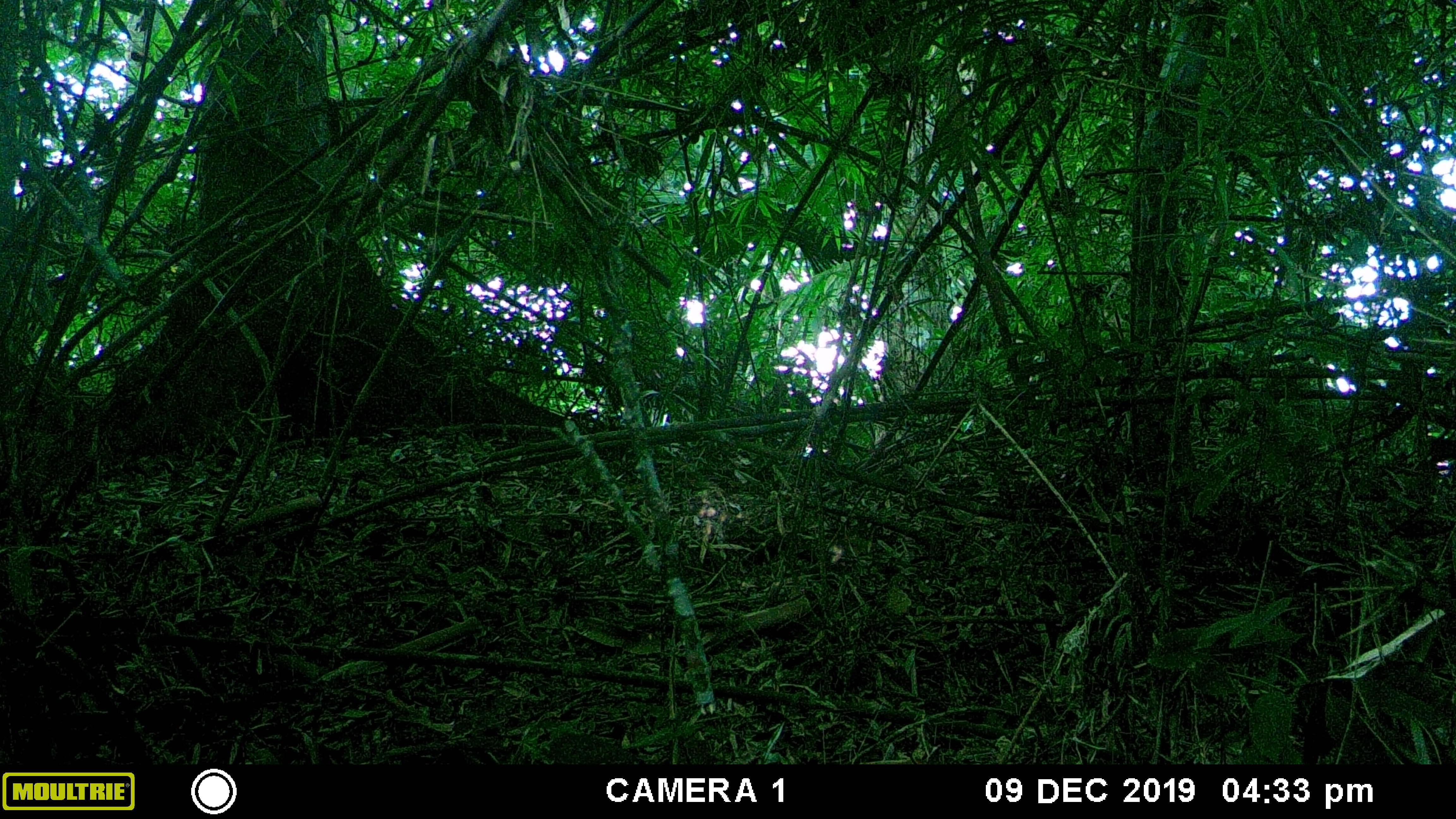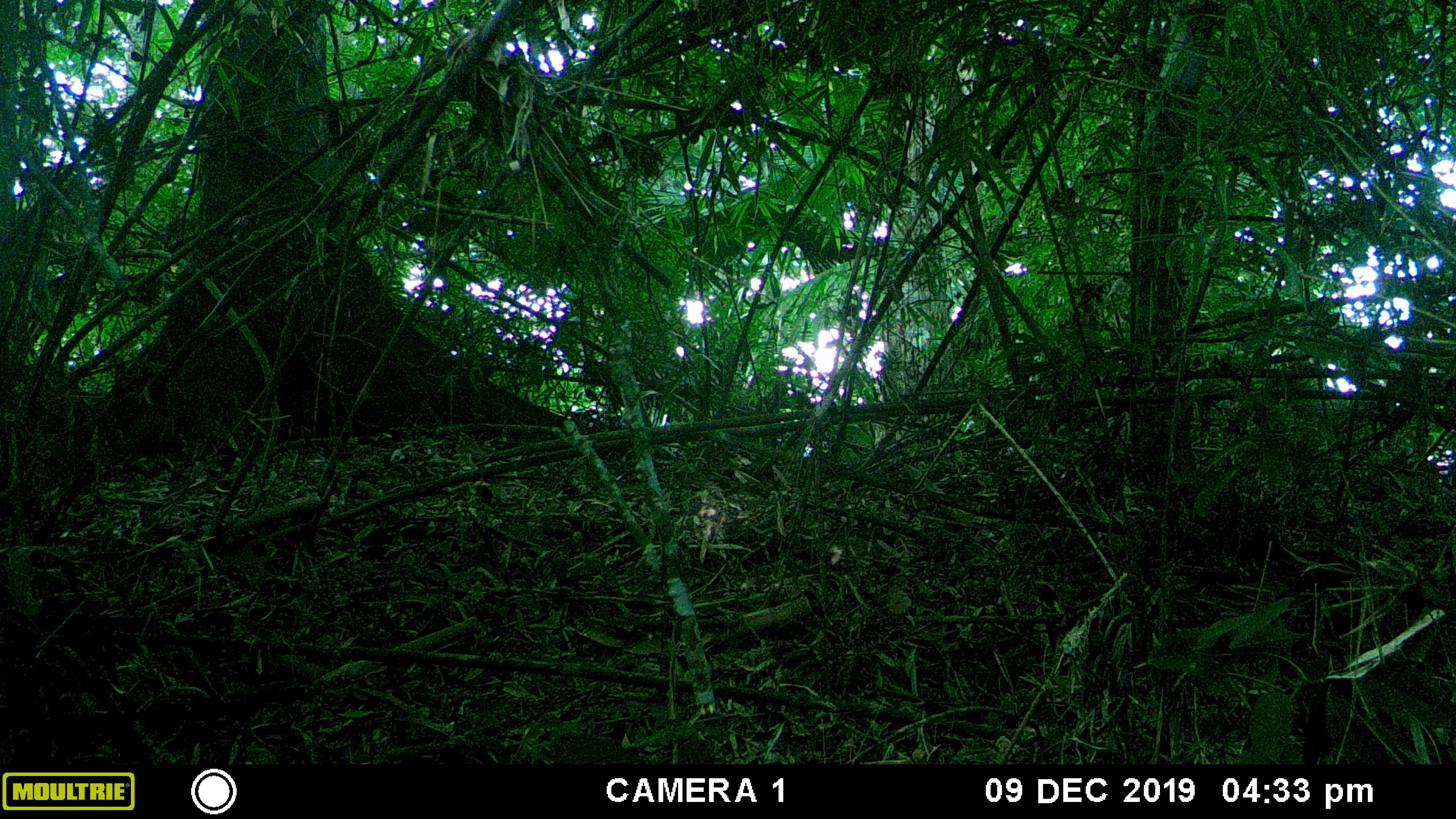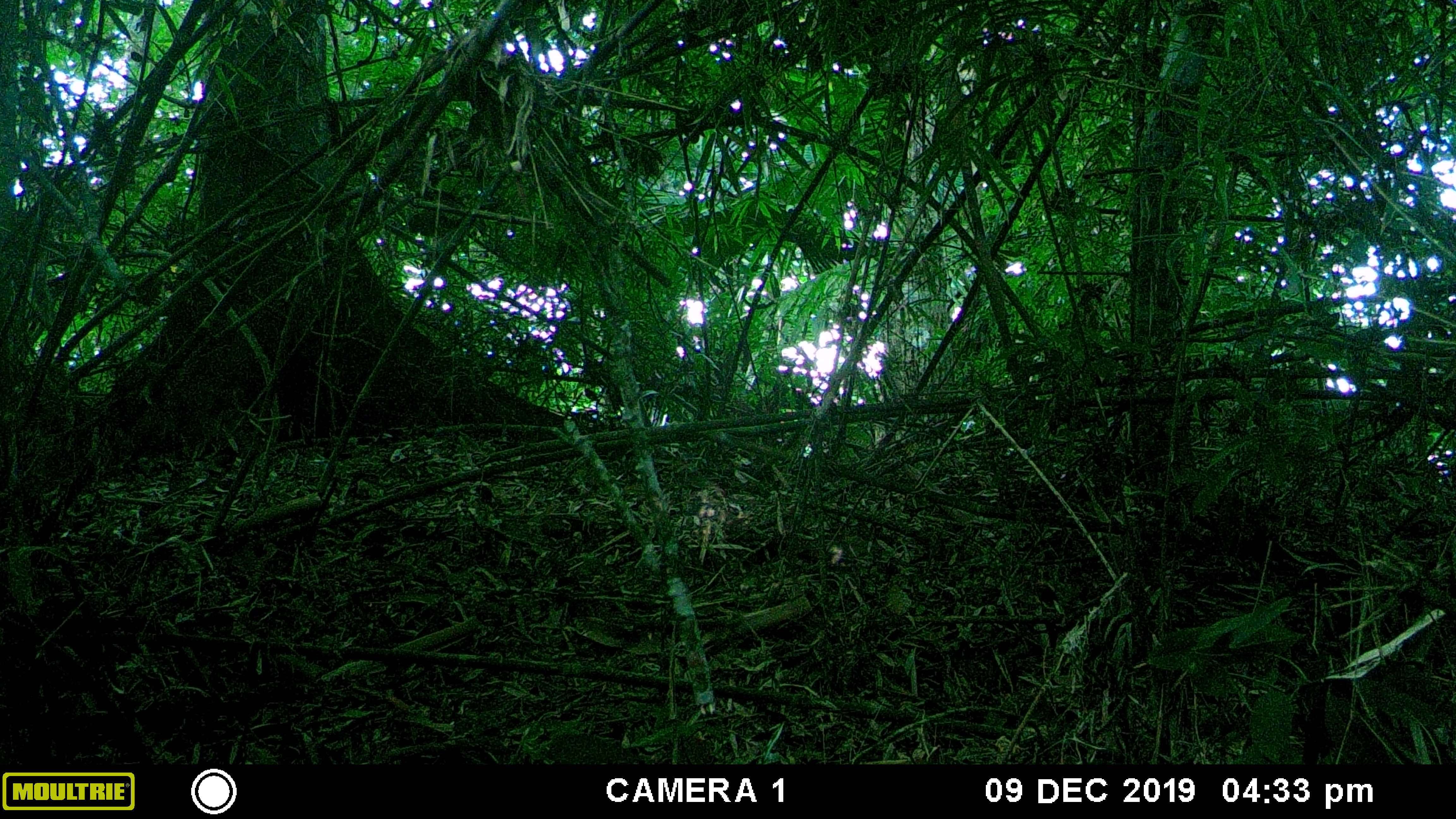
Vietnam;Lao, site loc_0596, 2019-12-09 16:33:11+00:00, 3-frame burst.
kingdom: Animalia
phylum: Chordata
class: Mammalia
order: Artiodactyla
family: Cervidae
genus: Muntiacus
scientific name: Muntiacus rooseveltorum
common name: roosevelt's muntjac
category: roosevelts muntjac group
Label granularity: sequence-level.